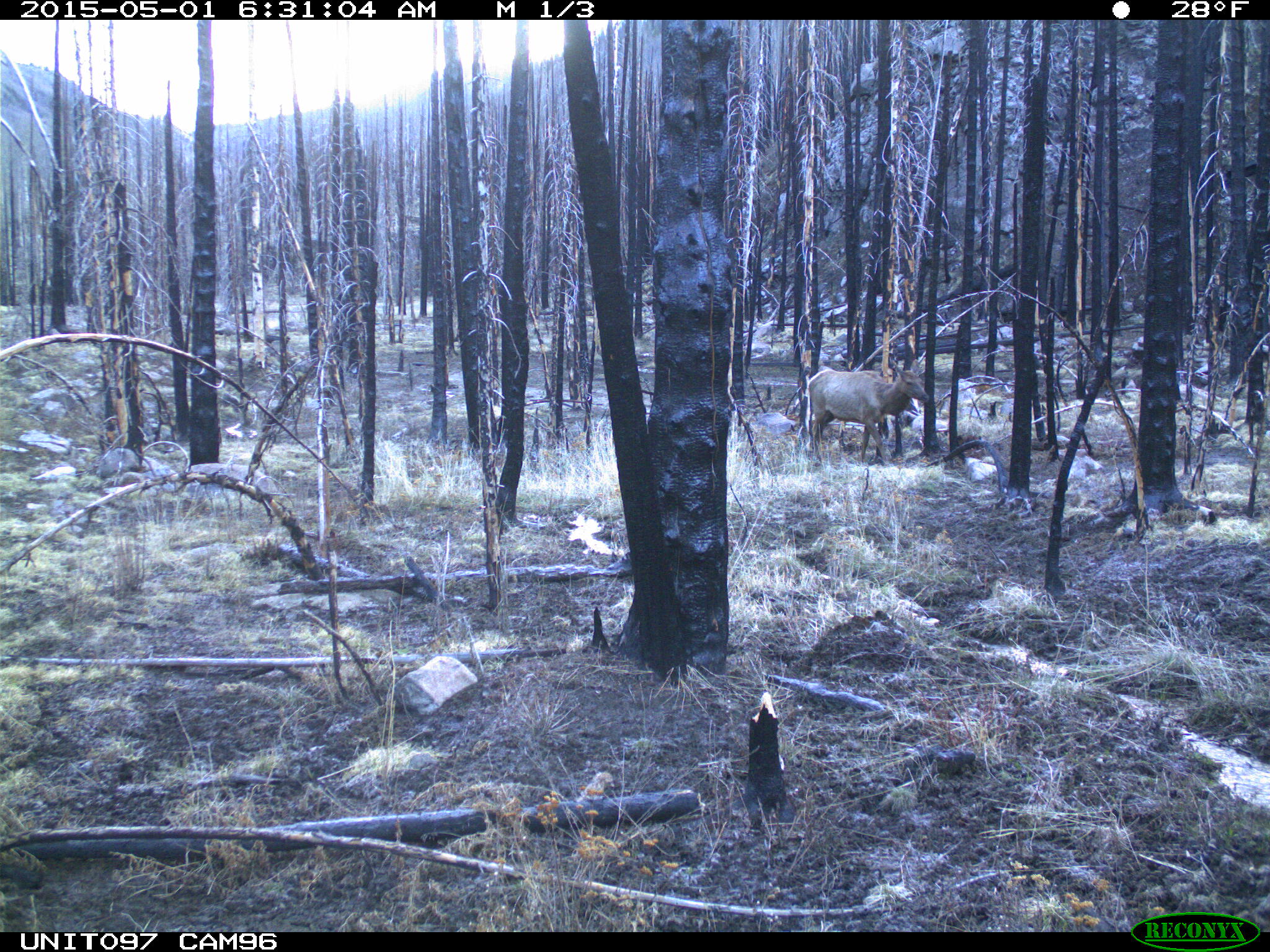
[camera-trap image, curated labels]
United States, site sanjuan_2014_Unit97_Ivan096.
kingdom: Animalia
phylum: Chordata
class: Mammalia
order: Artiodactyla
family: Cervidae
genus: Cervus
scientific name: Cervus elaphus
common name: red deer